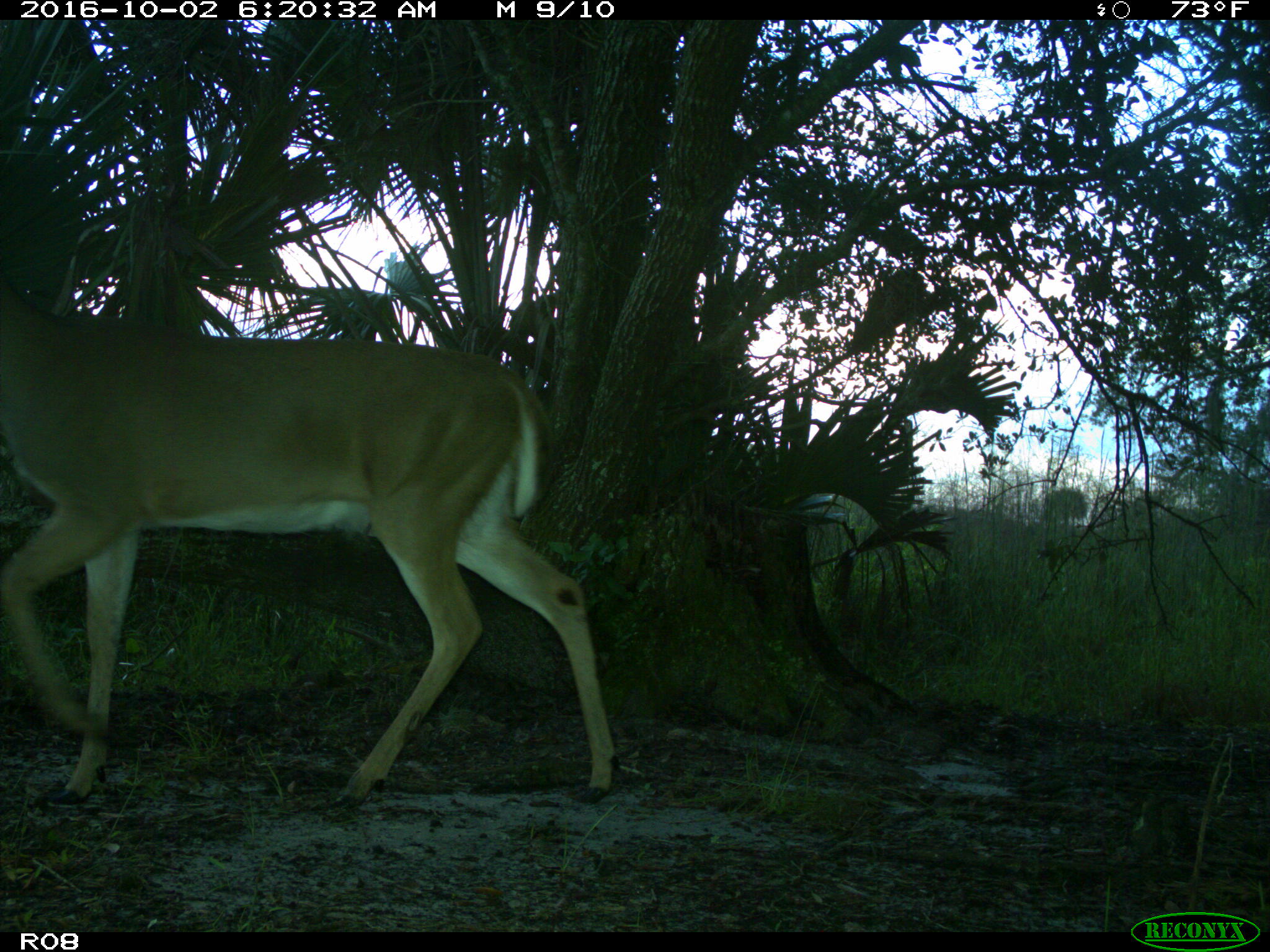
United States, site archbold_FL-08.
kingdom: Animalia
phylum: Chordata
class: Mammalia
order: Artiodactyla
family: Cervidae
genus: Odocoileus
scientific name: Odocoileus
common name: deer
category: unidentified deer